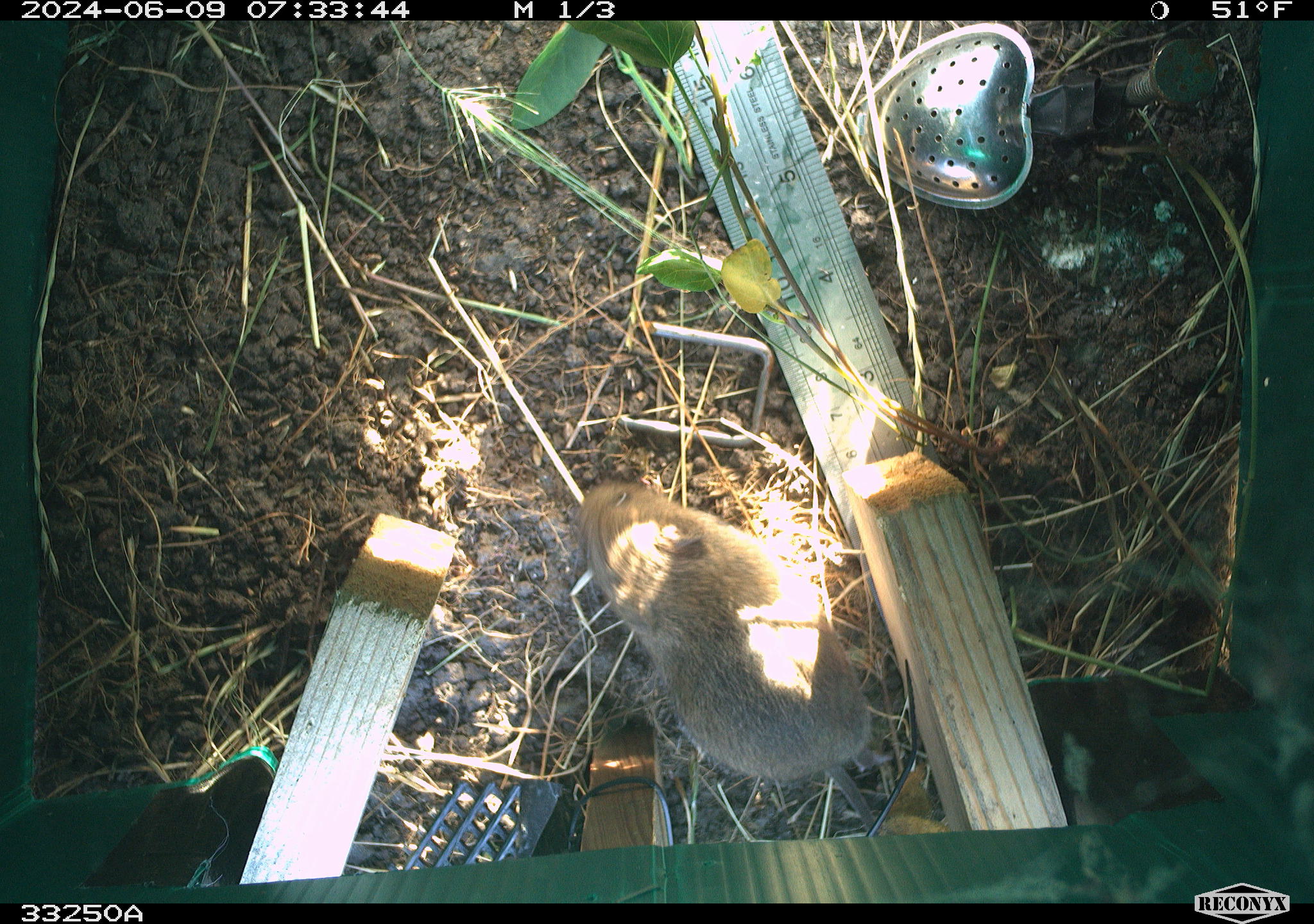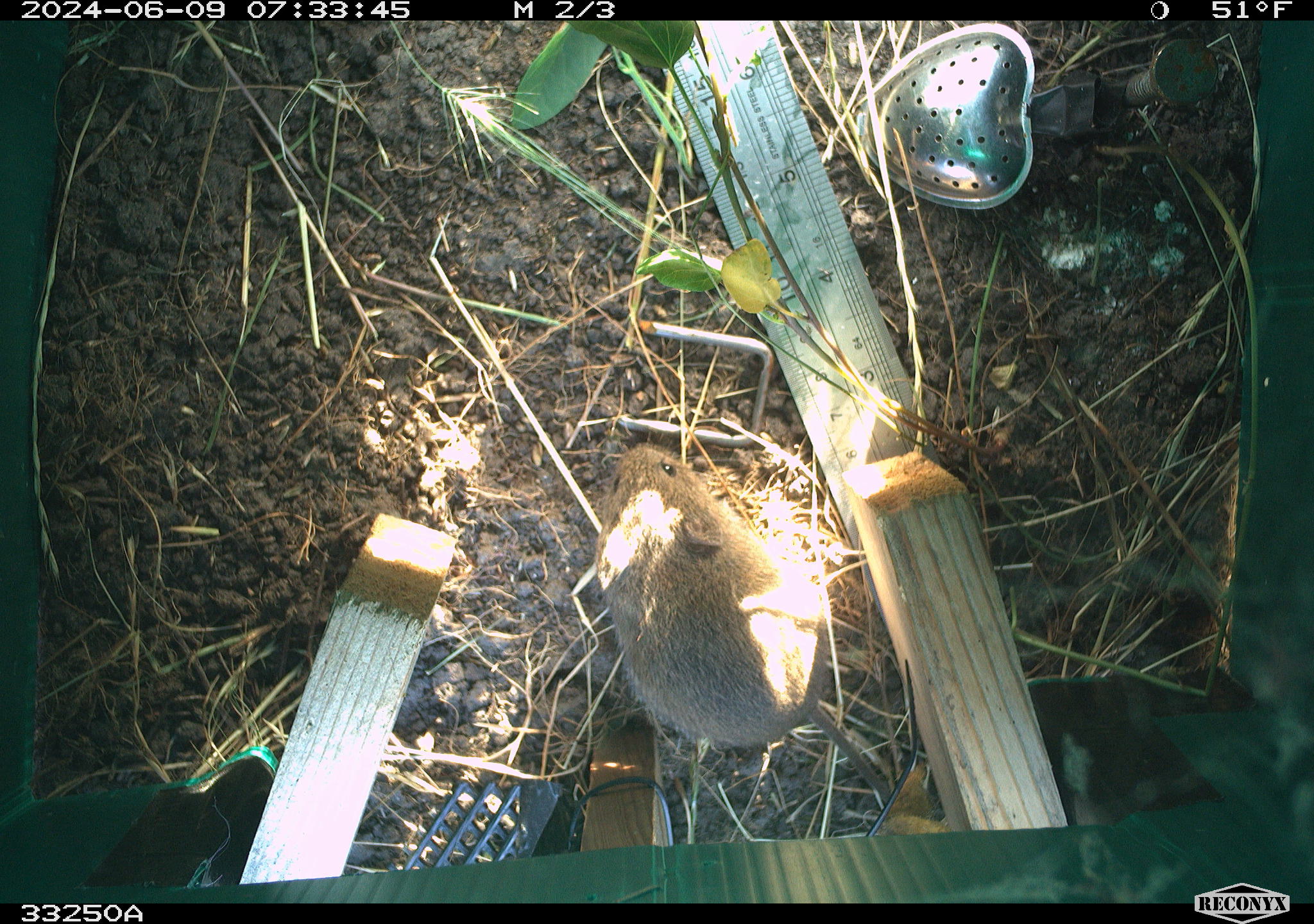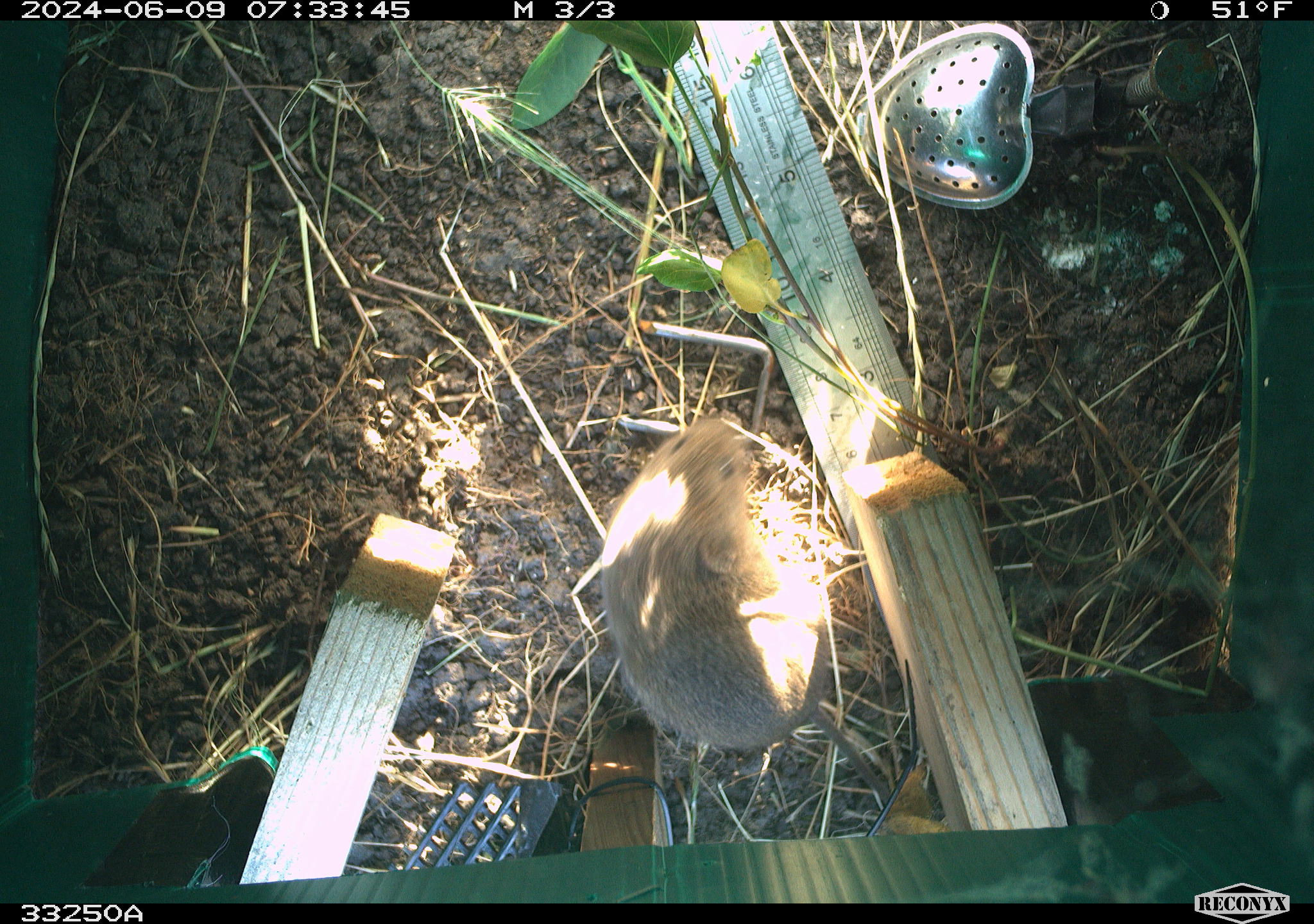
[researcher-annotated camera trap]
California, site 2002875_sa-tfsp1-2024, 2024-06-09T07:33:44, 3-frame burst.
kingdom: Animalia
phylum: Chordata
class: Mammalia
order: Rodentia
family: Cricetidae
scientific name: Arvicolinae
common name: voles, lemmings, and muskrats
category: arvicolinae subfamily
Arvicolinae subfamily (voles, lemmings, and muskrats) (Arvicolinae).